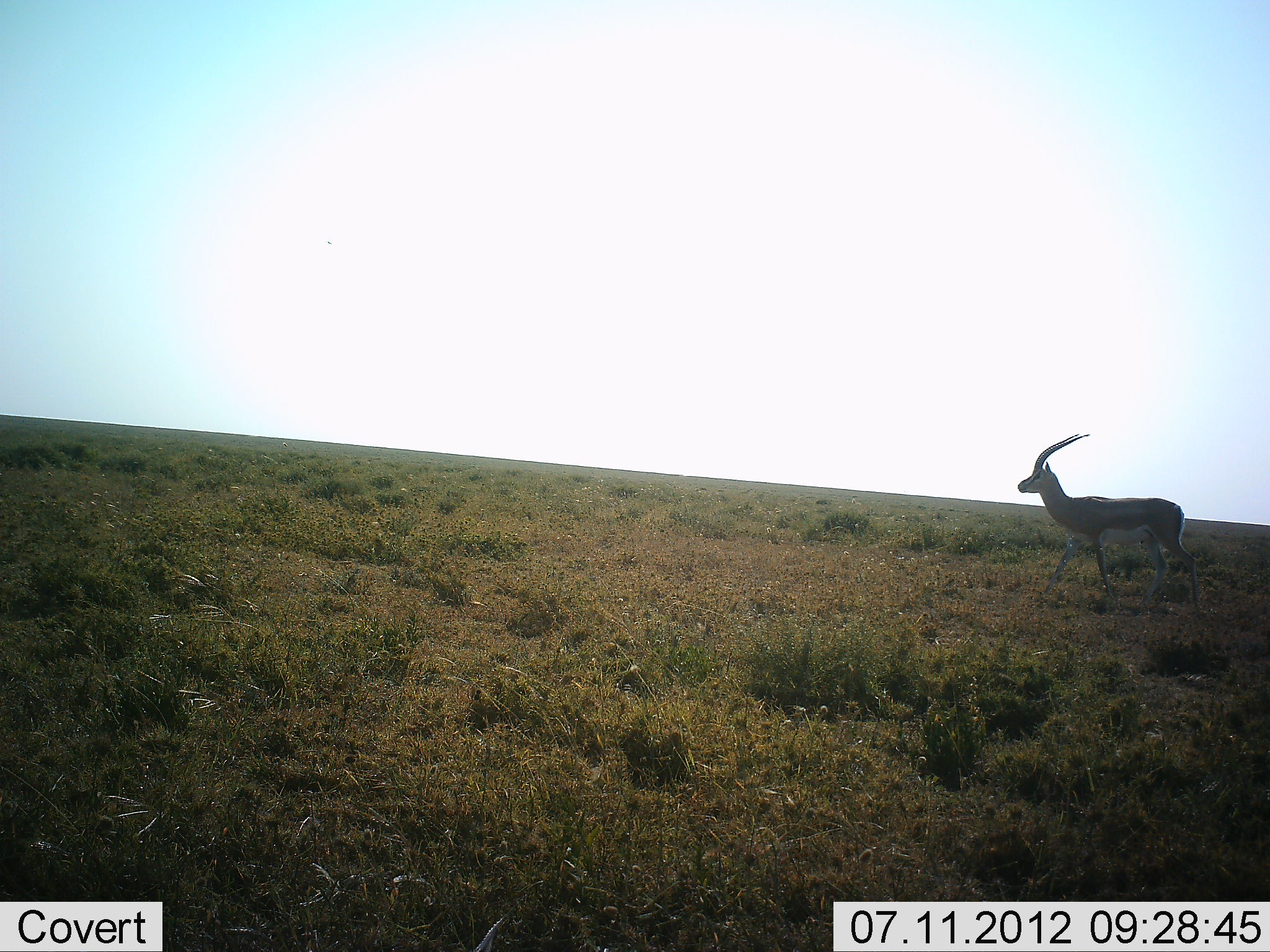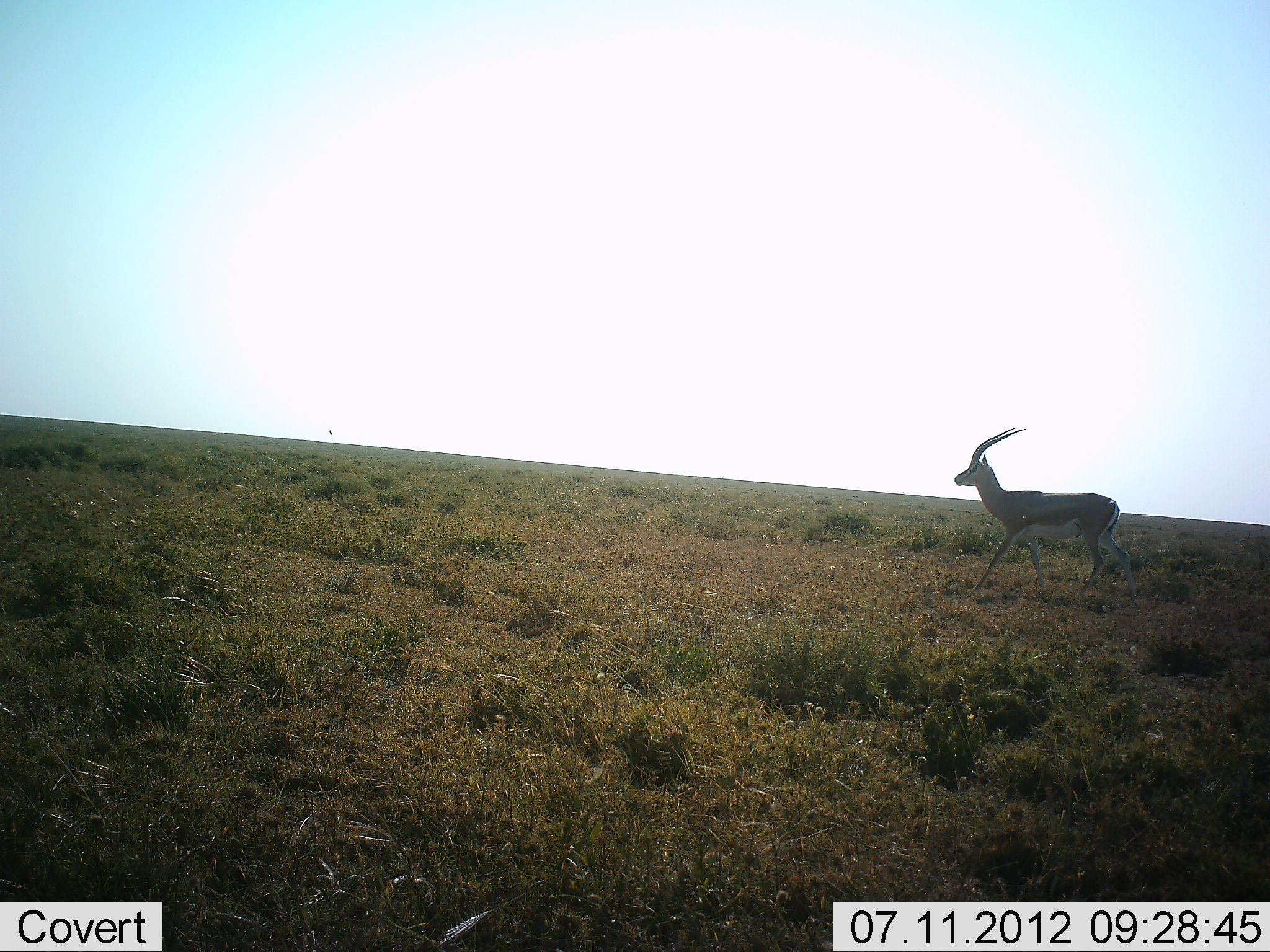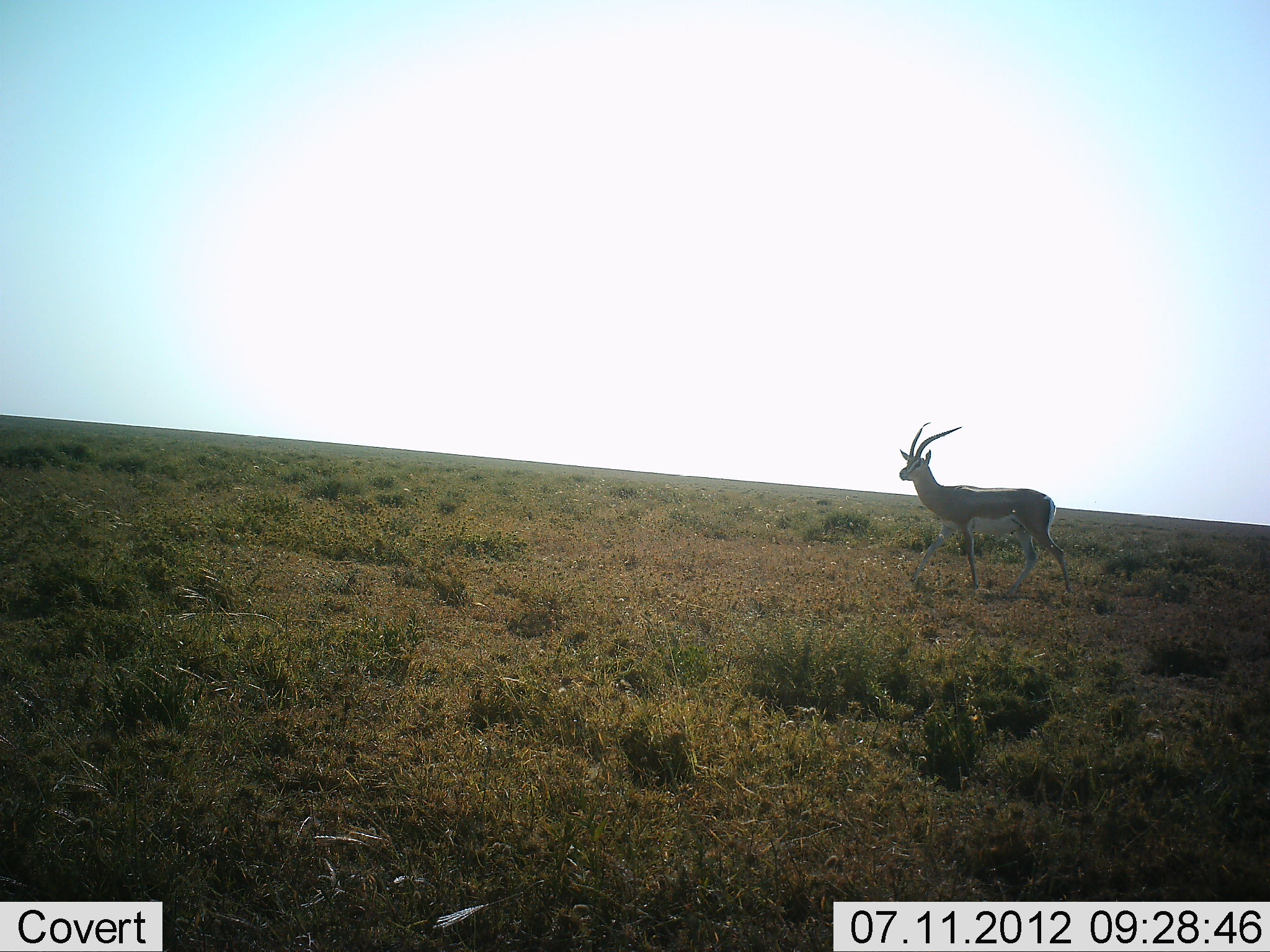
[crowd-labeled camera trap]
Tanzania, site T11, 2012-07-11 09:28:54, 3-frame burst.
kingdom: Animalia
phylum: Chordata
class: Mammalia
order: Artiodactyla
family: Bovidae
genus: Eudorcas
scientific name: Eudorcas thomsonii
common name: thomson's gazelle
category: gazellethomsons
Gazellethomsons (thomson's gazelle) (Eudorcas thomsonii), count 1. Behavior (volunteer vote fractions): standing 10%, resting 0%, moving 90%, interacting 0%. Young present (vote fraction): 0%. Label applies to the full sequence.